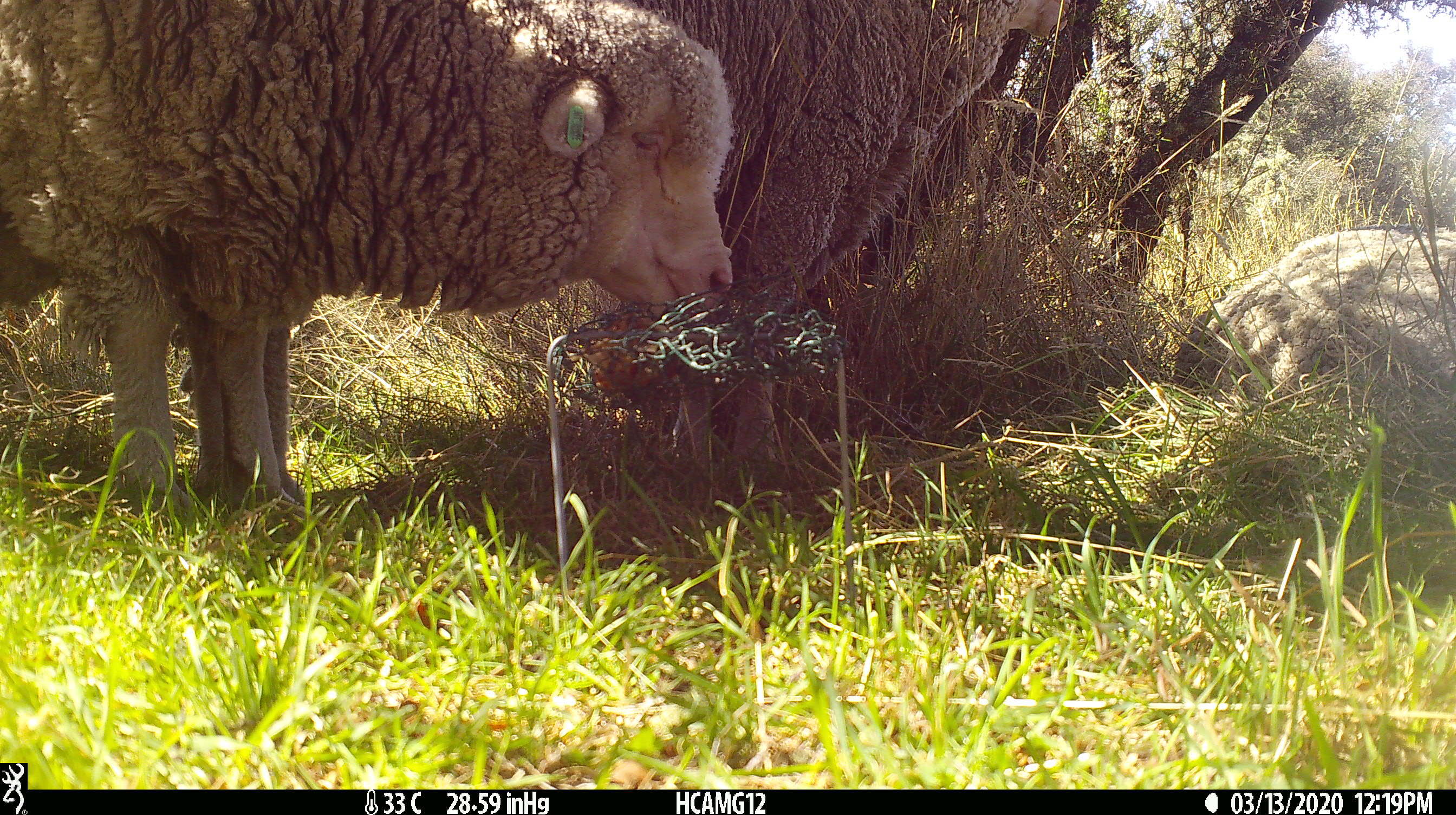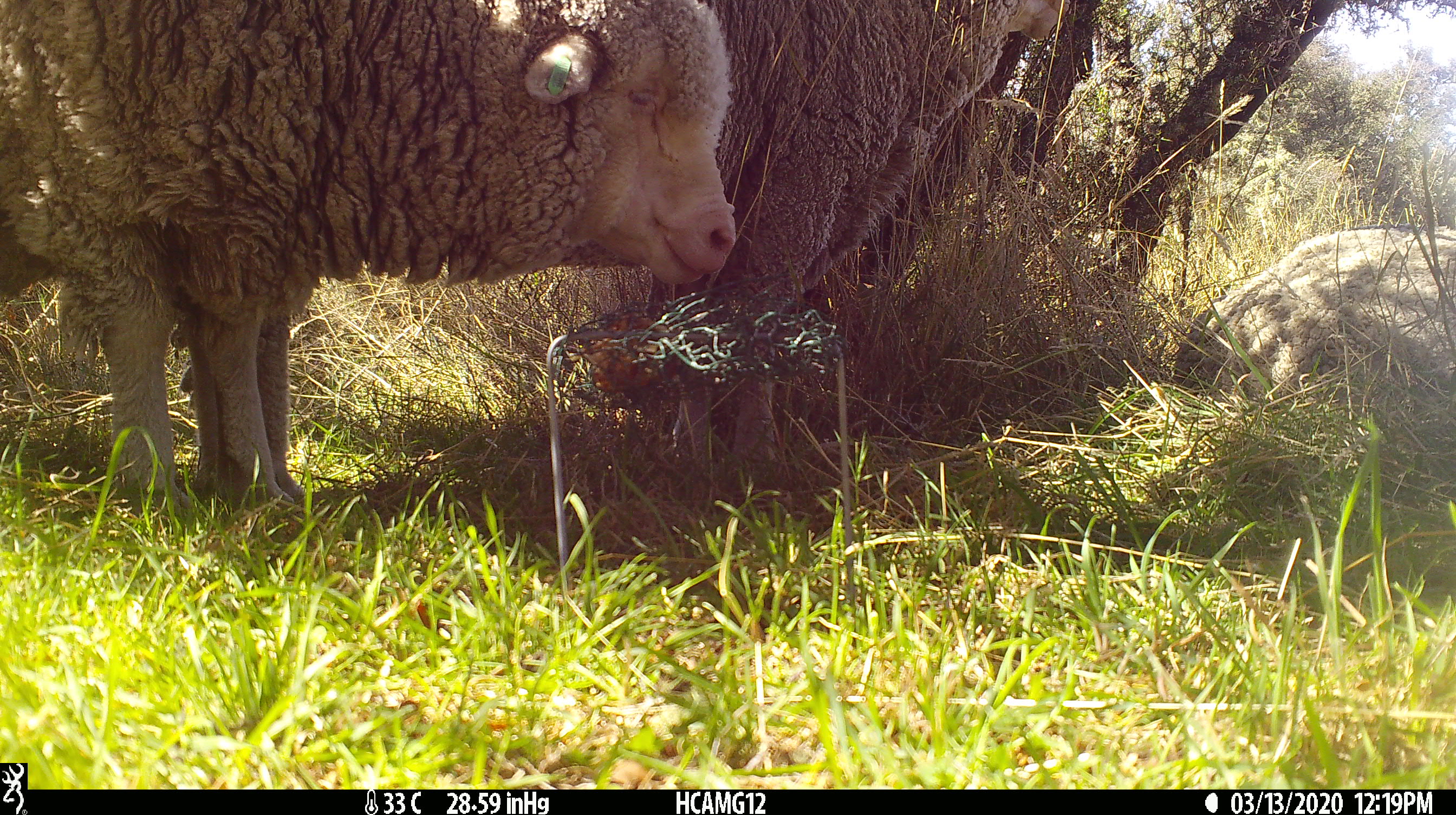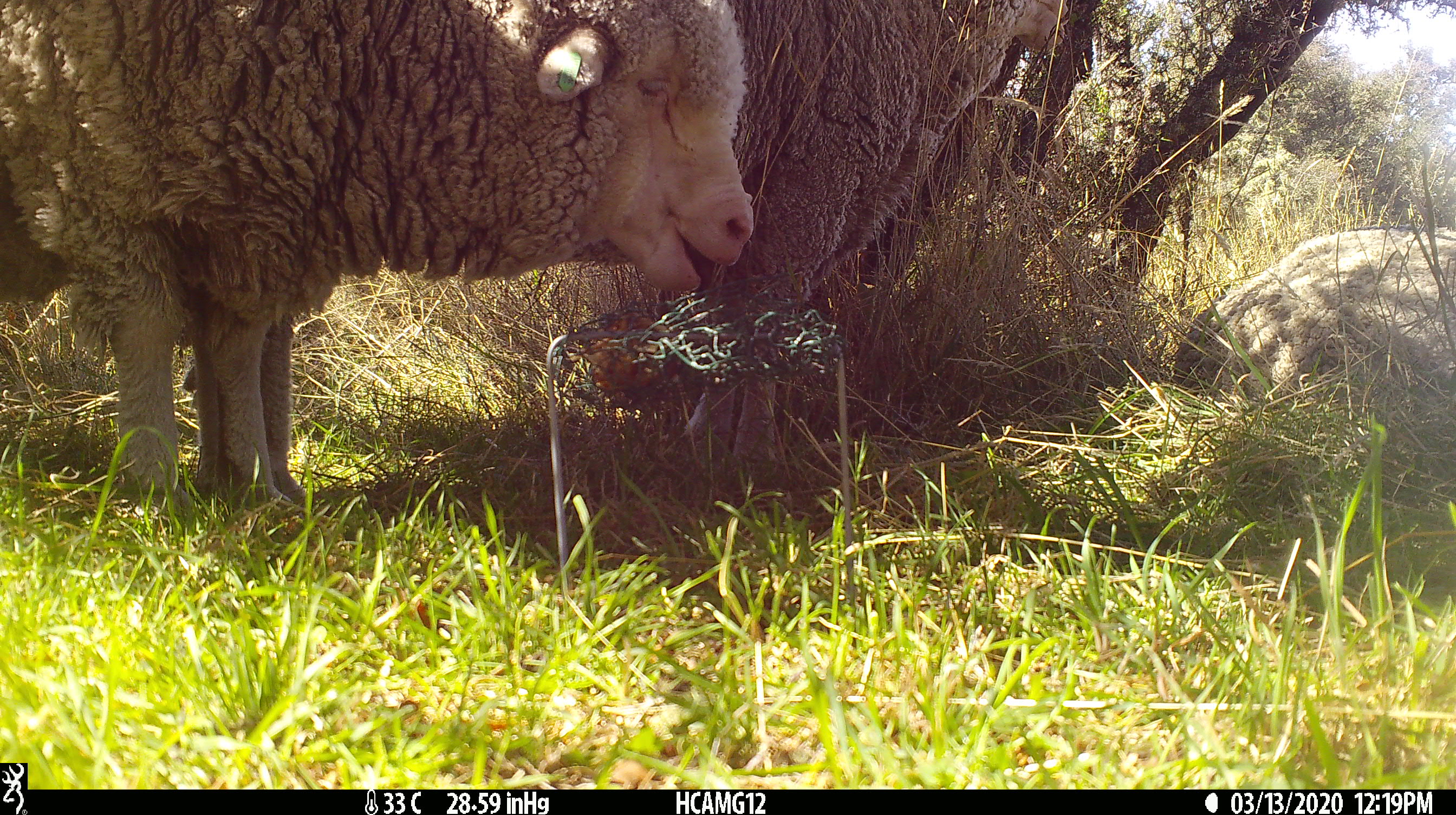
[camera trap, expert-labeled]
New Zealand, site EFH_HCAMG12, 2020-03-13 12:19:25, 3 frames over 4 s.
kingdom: Animalia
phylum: Chordata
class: Mammalia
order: Artiodactyla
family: Bovidae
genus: Ovis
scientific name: Ovis aries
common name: domestic sheep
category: sheep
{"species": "sheep (domestic sheep) (Ovis aries)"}